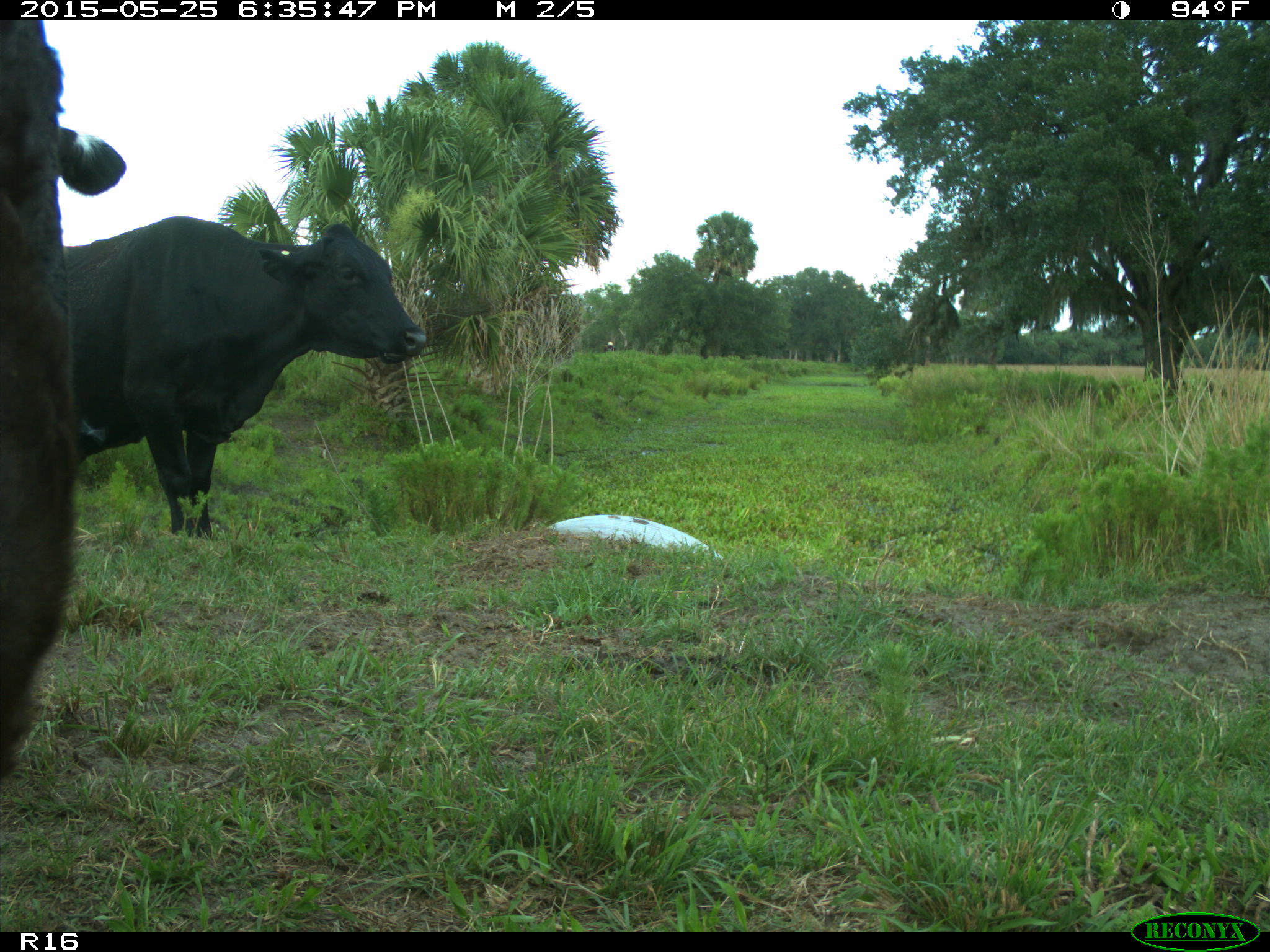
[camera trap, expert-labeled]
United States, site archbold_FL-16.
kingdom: Animalia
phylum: Chordata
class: Mammalia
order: Artiodactyla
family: Bovidae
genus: Bos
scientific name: Bos taurus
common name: domestic cow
Bos taurus (domestic cow).